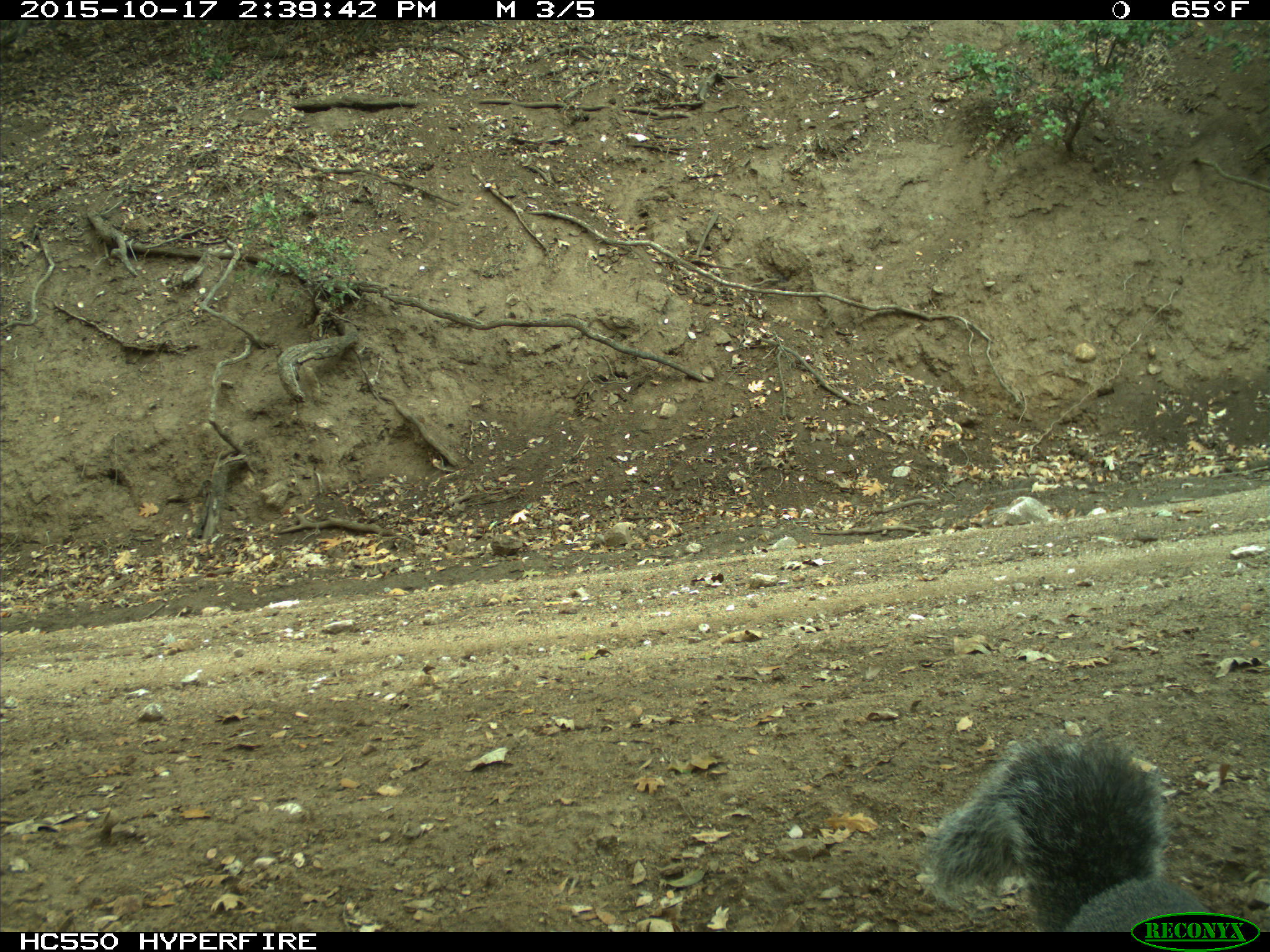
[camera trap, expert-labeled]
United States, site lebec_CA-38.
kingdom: Animalia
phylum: Chordata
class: Mammalia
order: Rodentia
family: Sciuridae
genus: Sciurus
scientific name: Sciurus carolinensis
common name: eastern gray squirrel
Sciurus carolinensis (eastern gray squirrel).